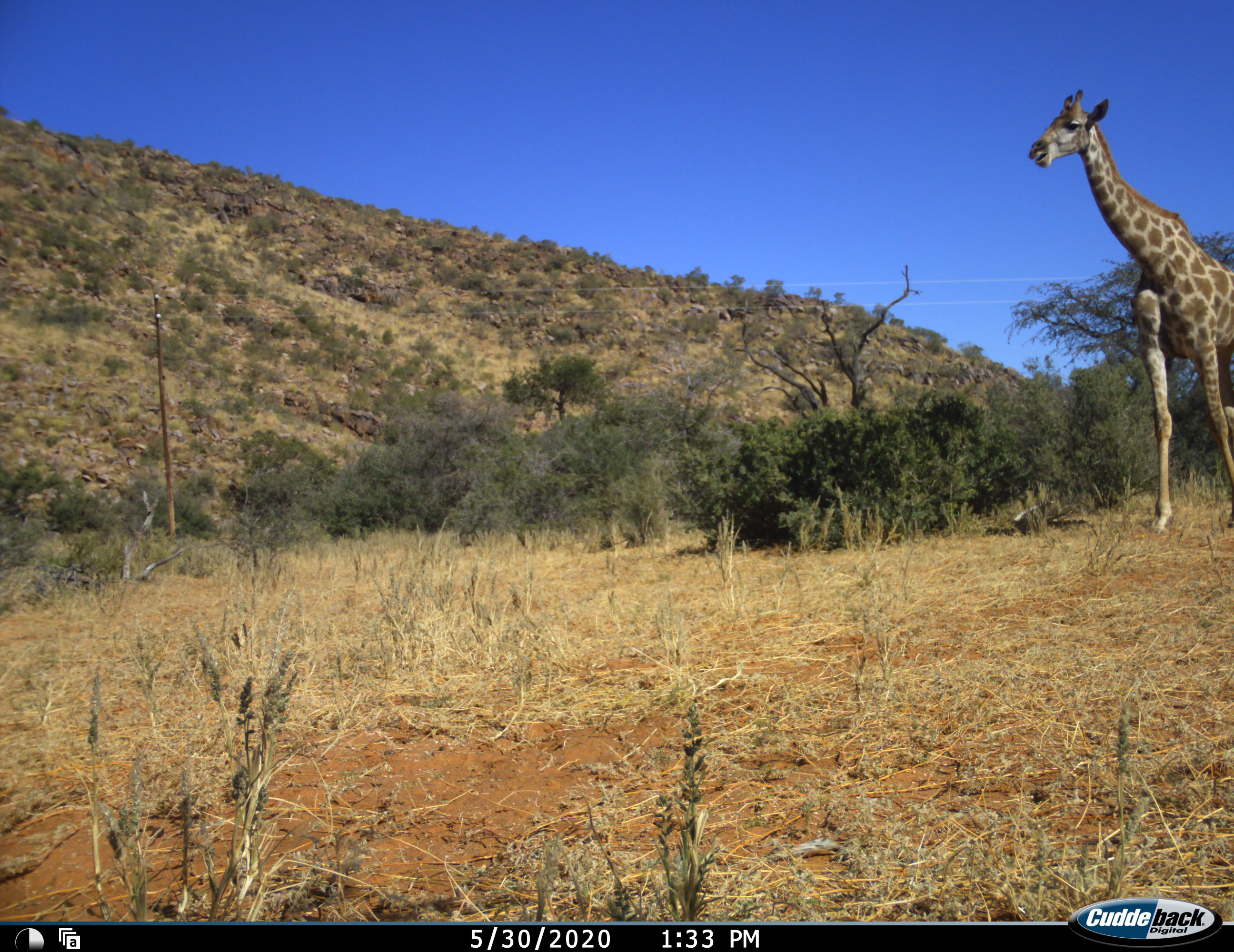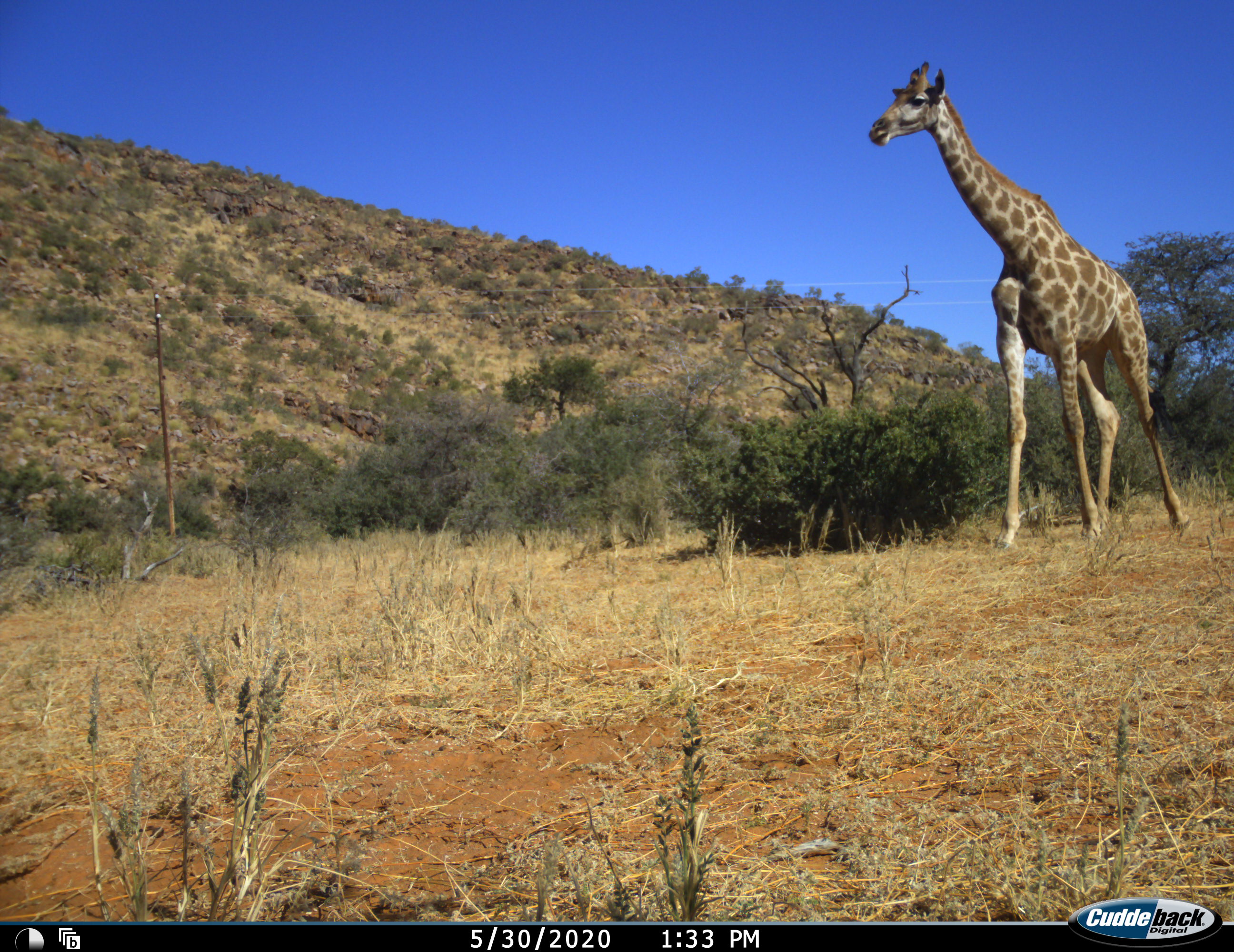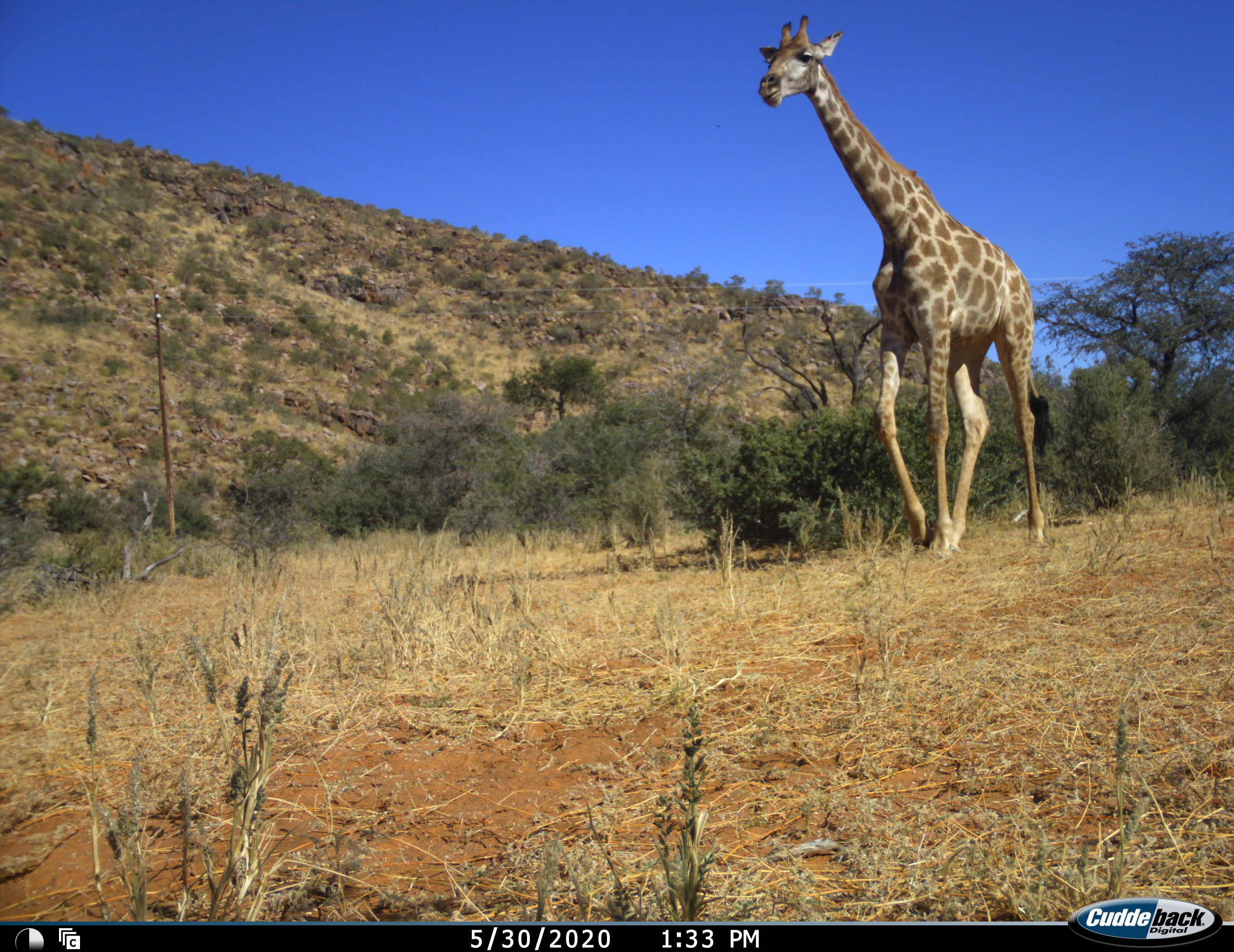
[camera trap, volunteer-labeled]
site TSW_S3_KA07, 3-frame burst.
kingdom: Animalia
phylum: Chordata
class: Mammalia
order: Artiodactyla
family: Giraffidae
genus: Giraffa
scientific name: Giraffa camelopardalis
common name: giraffe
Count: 1.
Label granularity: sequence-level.